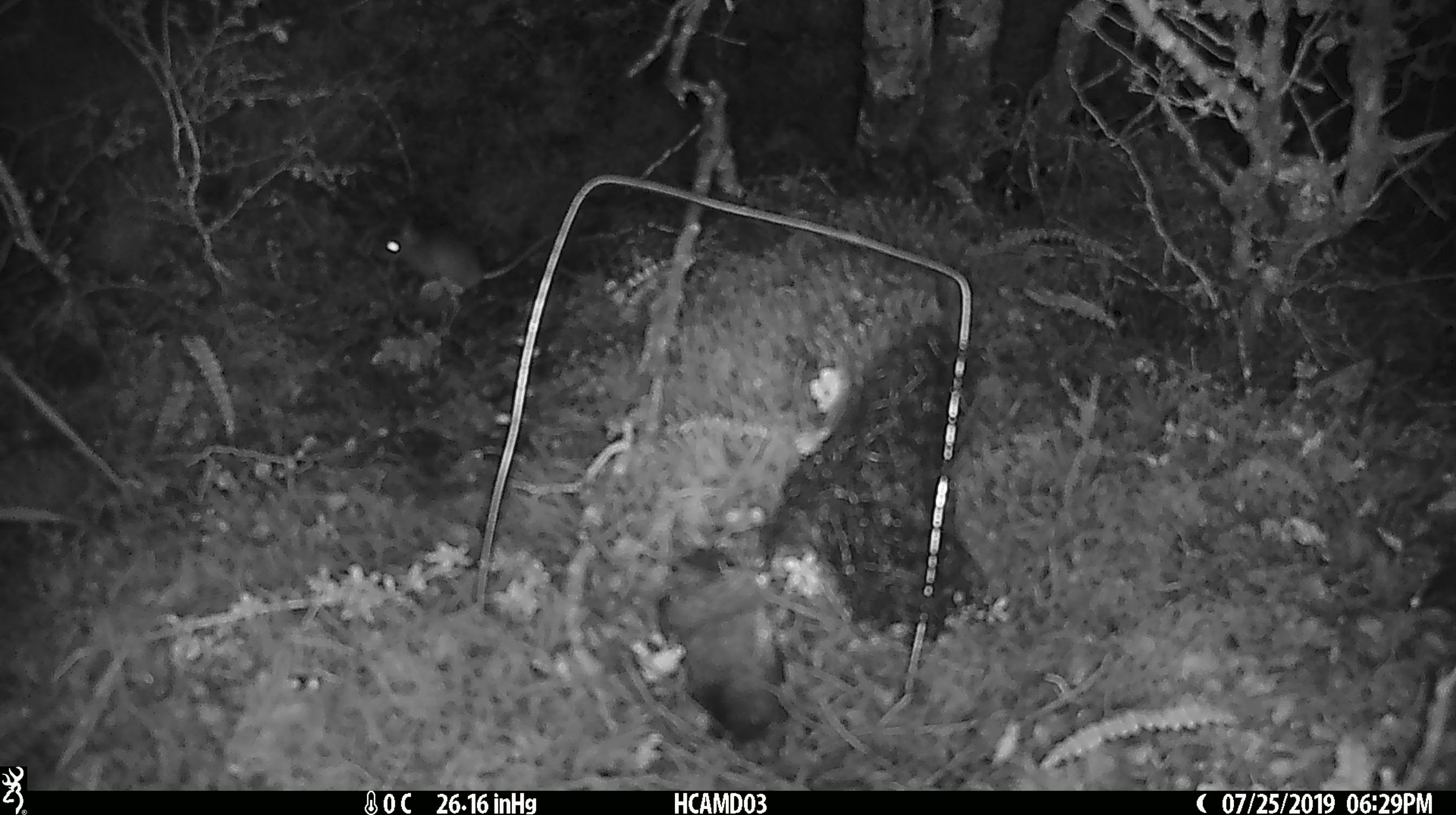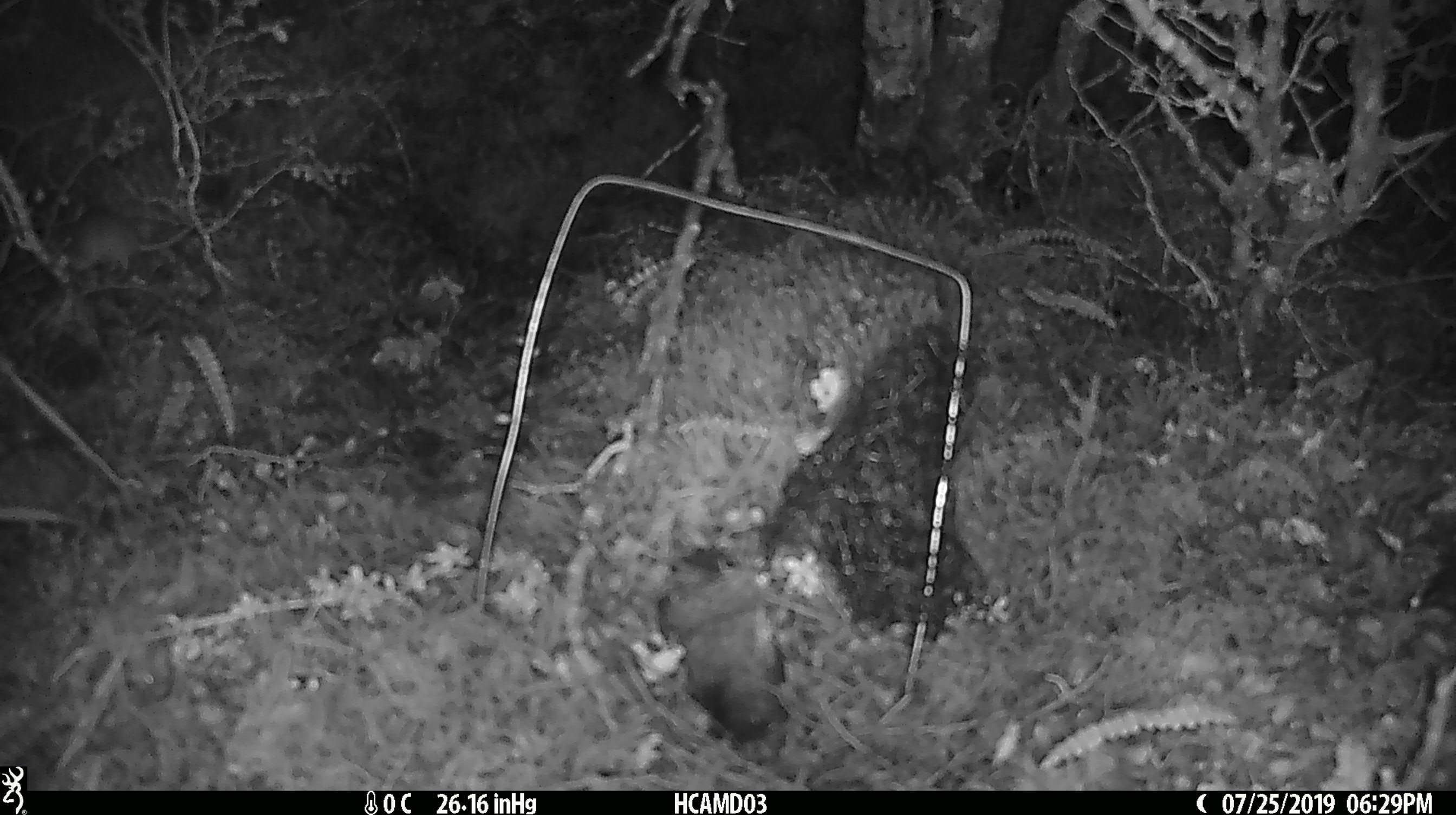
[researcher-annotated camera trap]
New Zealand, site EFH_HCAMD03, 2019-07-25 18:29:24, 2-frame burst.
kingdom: Animalia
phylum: Chordata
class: Mammalia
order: Rodentia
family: Muridae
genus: Mus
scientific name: Mus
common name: mouse